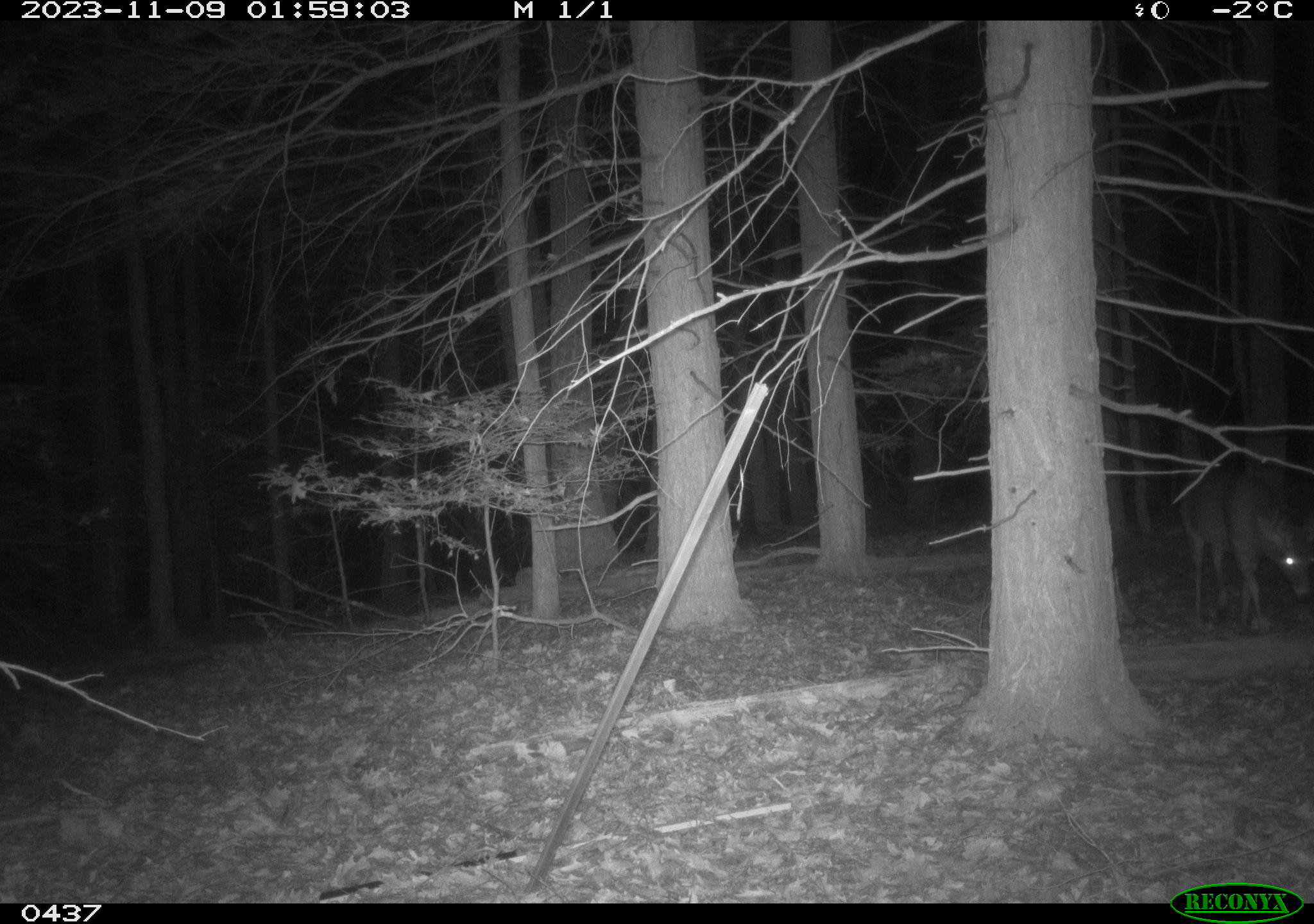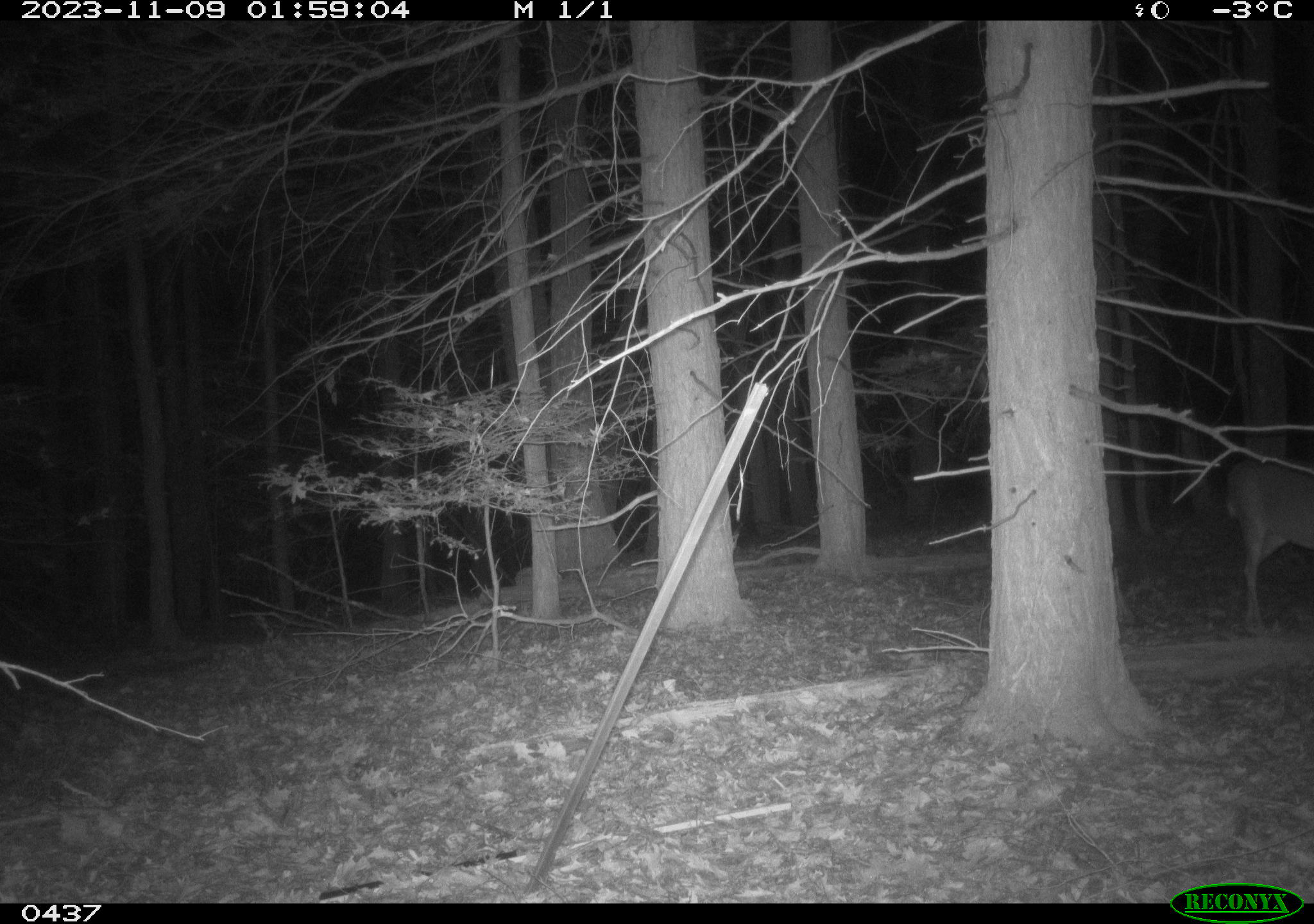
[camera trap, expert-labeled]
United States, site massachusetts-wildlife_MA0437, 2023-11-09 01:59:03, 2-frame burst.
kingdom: Animalia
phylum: Chordata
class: Mammalia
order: Artiodactyla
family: Cervidae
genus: Odocoileus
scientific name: Odocoileus virginianus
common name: white-tailed deer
White-tailed deer (Odocoileus virginianus).